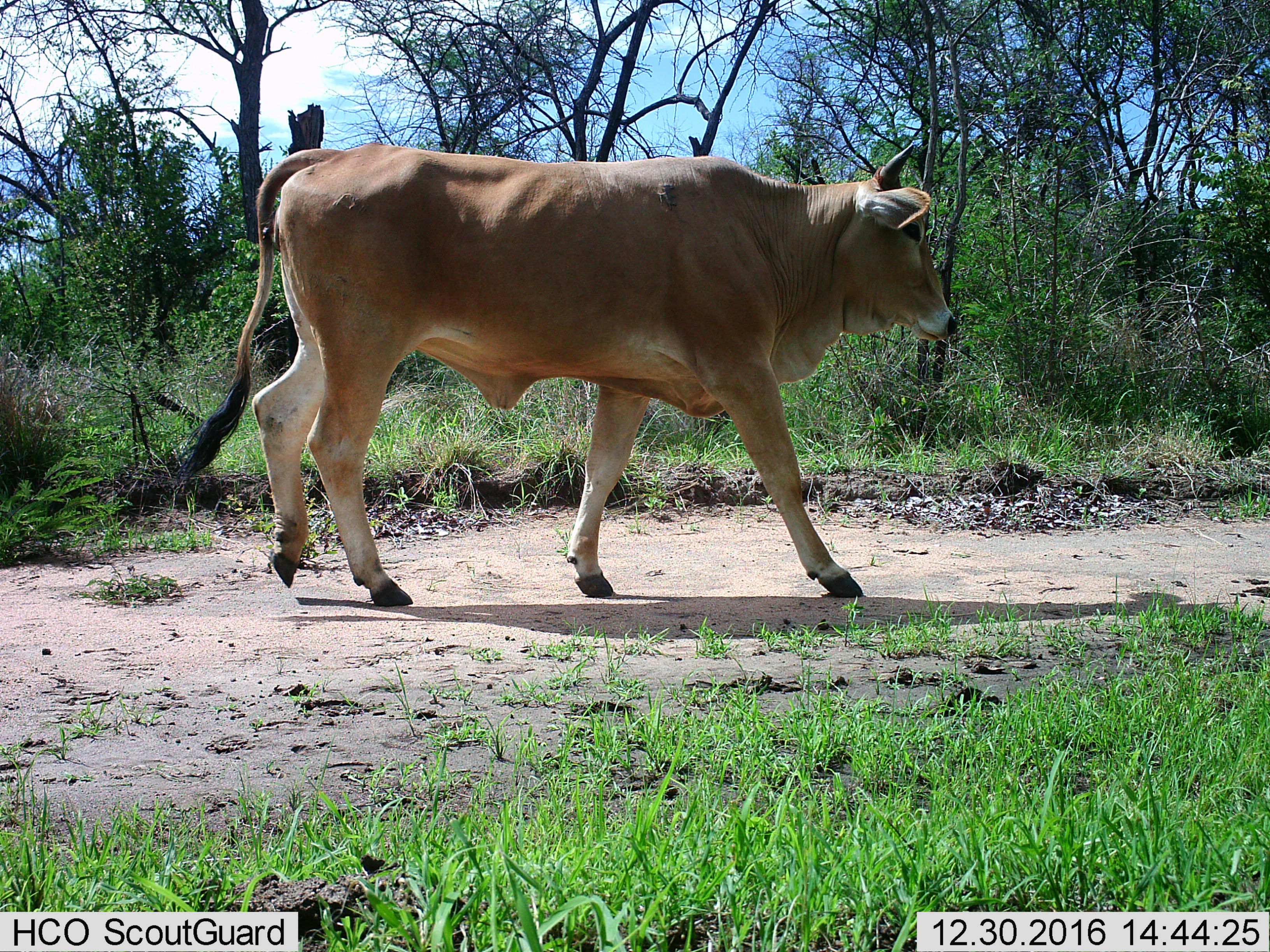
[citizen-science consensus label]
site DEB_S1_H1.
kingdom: Animalia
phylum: Chordata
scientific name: Vertebrata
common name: domestic animal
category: domesticanimal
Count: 1.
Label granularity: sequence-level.